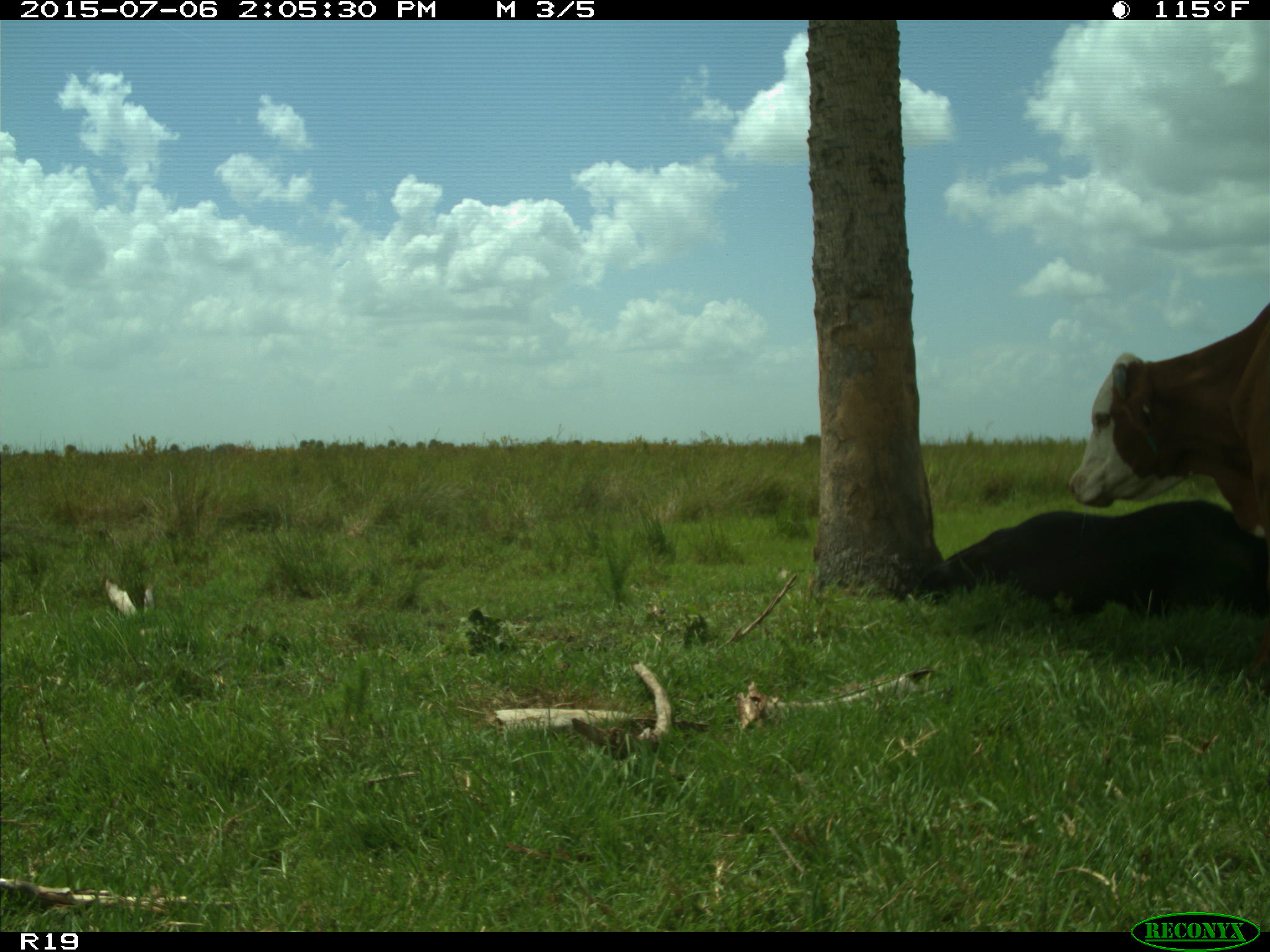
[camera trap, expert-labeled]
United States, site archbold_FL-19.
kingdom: Animalia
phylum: Chordata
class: Mammalia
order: Artiodactyla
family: Bovidae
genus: Bos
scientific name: Bos taurus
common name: domestic cow